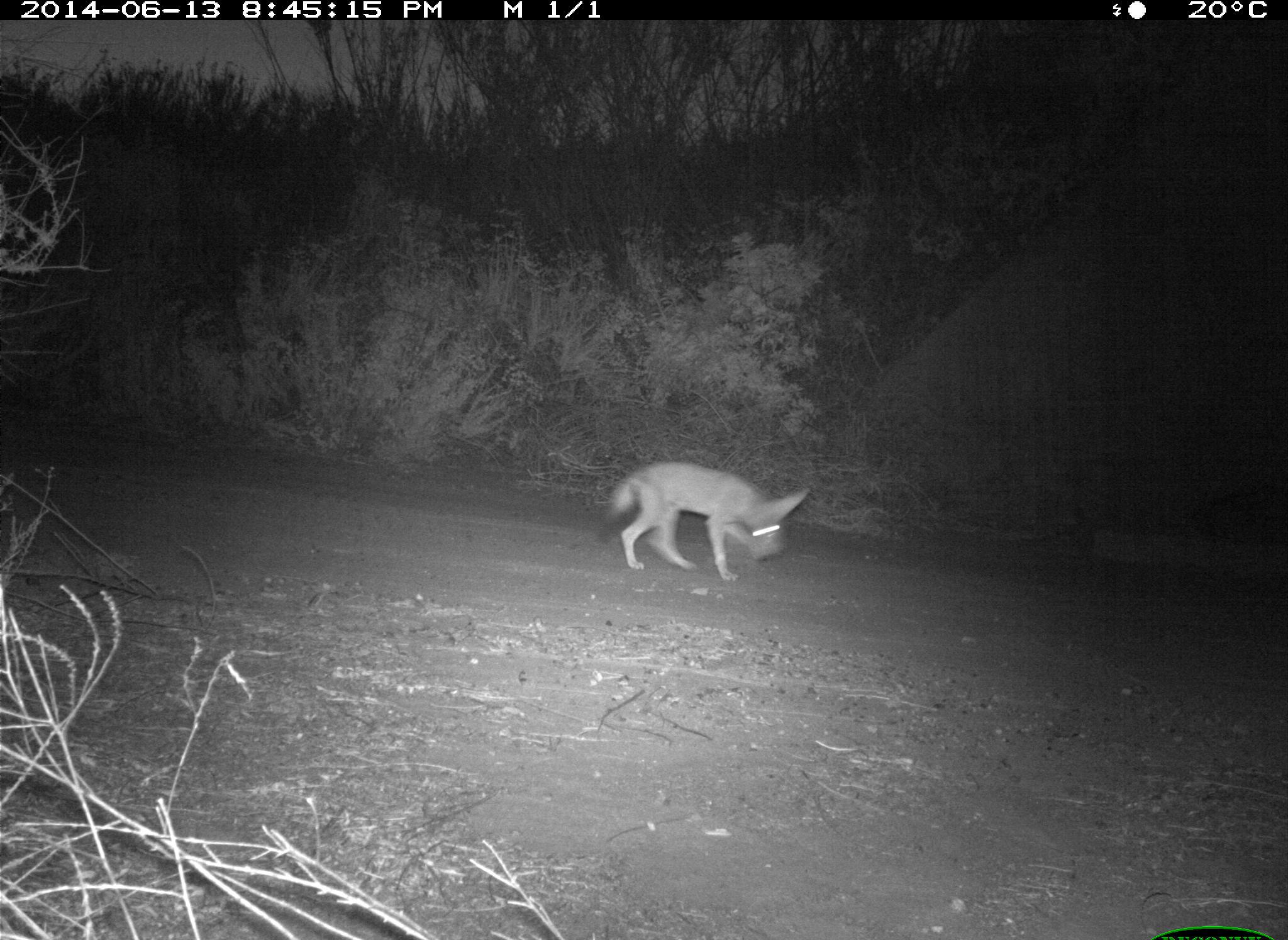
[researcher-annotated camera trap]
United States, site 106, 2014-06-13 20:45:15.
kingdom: Animalia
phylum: Chordata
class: Mammalia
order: Carnivora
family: Canidae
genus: Canis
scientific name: Canis latrans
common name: coyote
Coyote (Canis latrans).